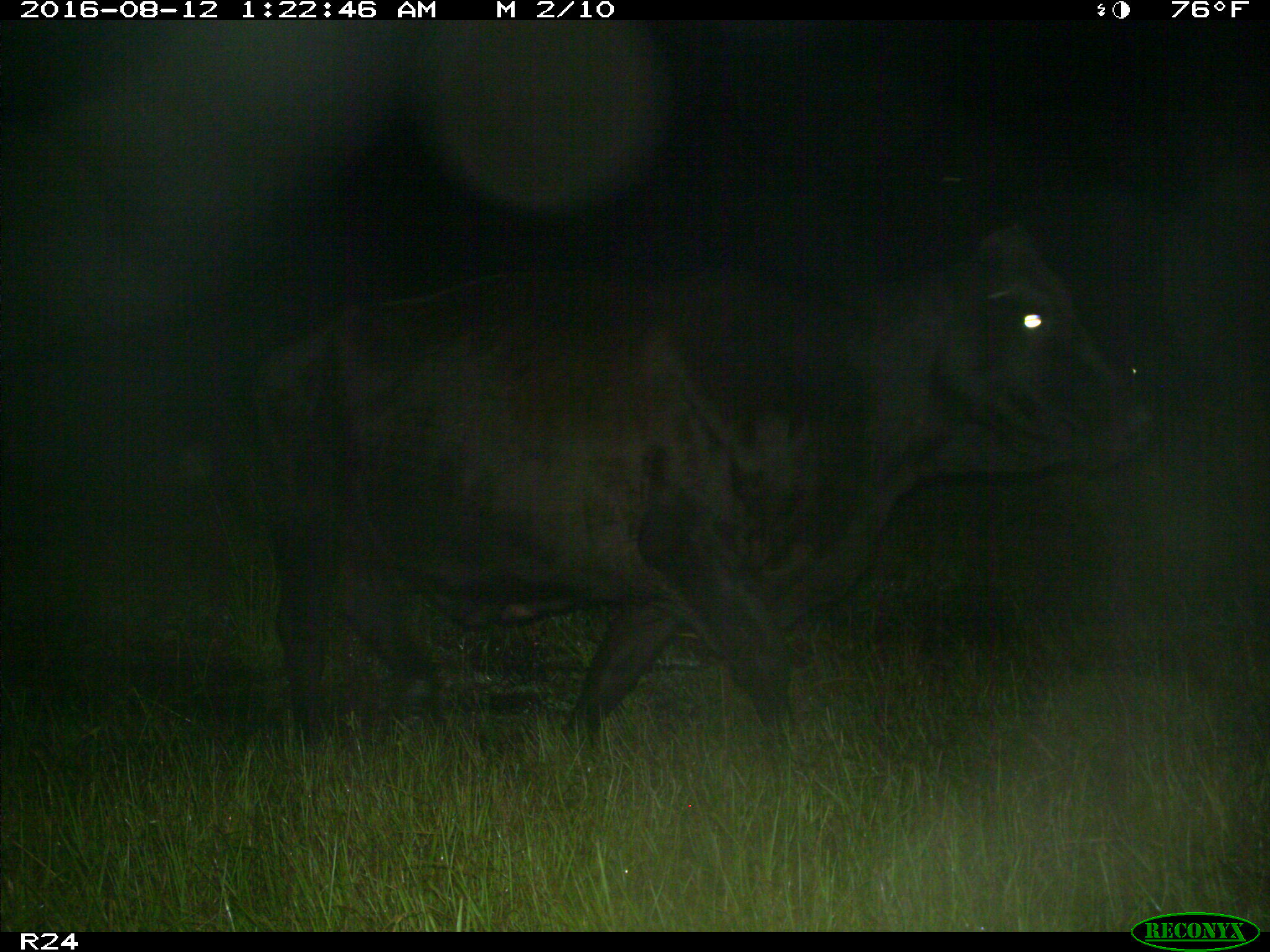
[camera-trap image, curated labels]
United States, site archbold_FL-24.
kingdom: Animalia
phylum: Chordata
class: Mammalia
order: Artiodactyla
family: Bovidae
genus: Bos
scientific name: Bos taurus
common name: domestic cow